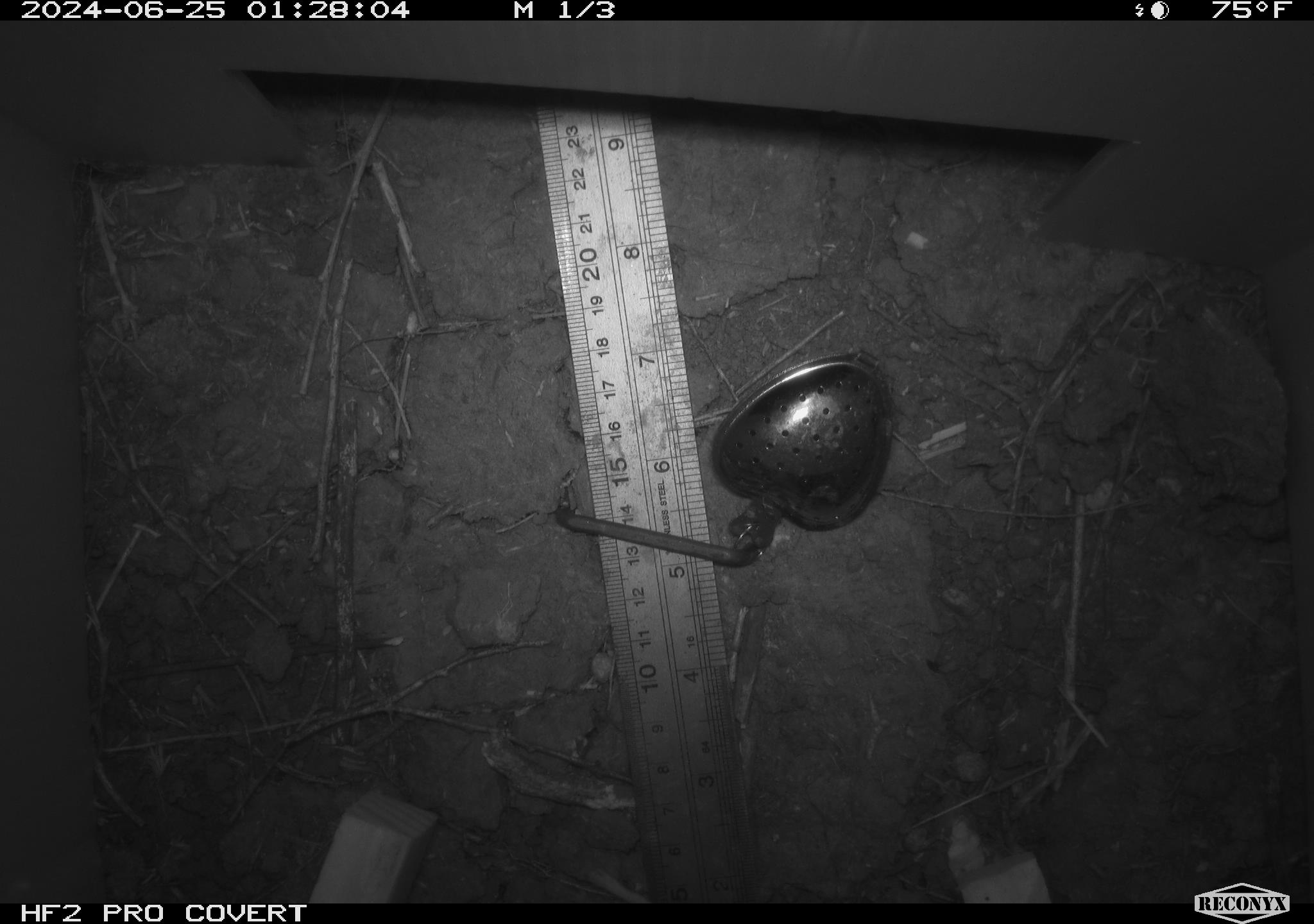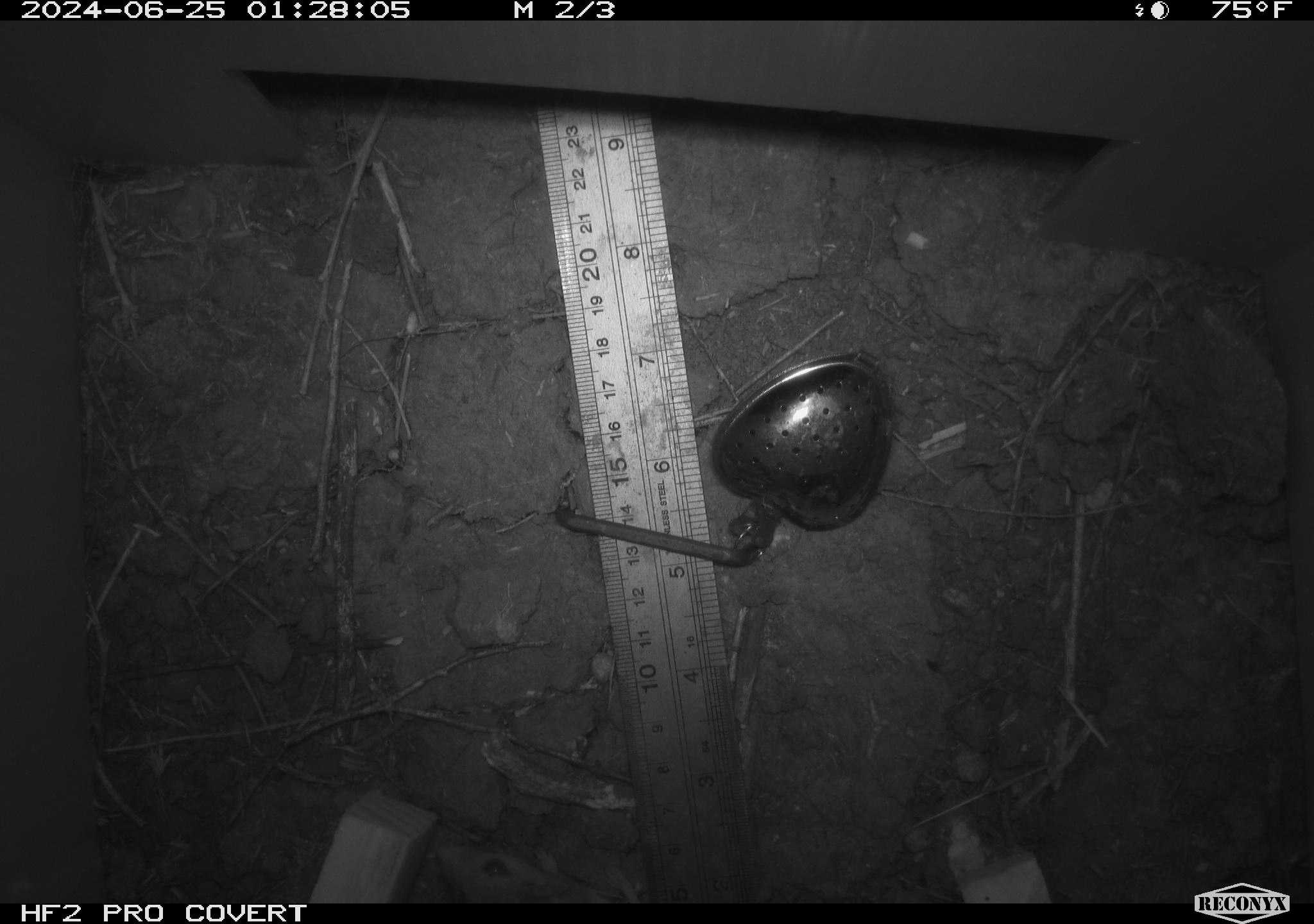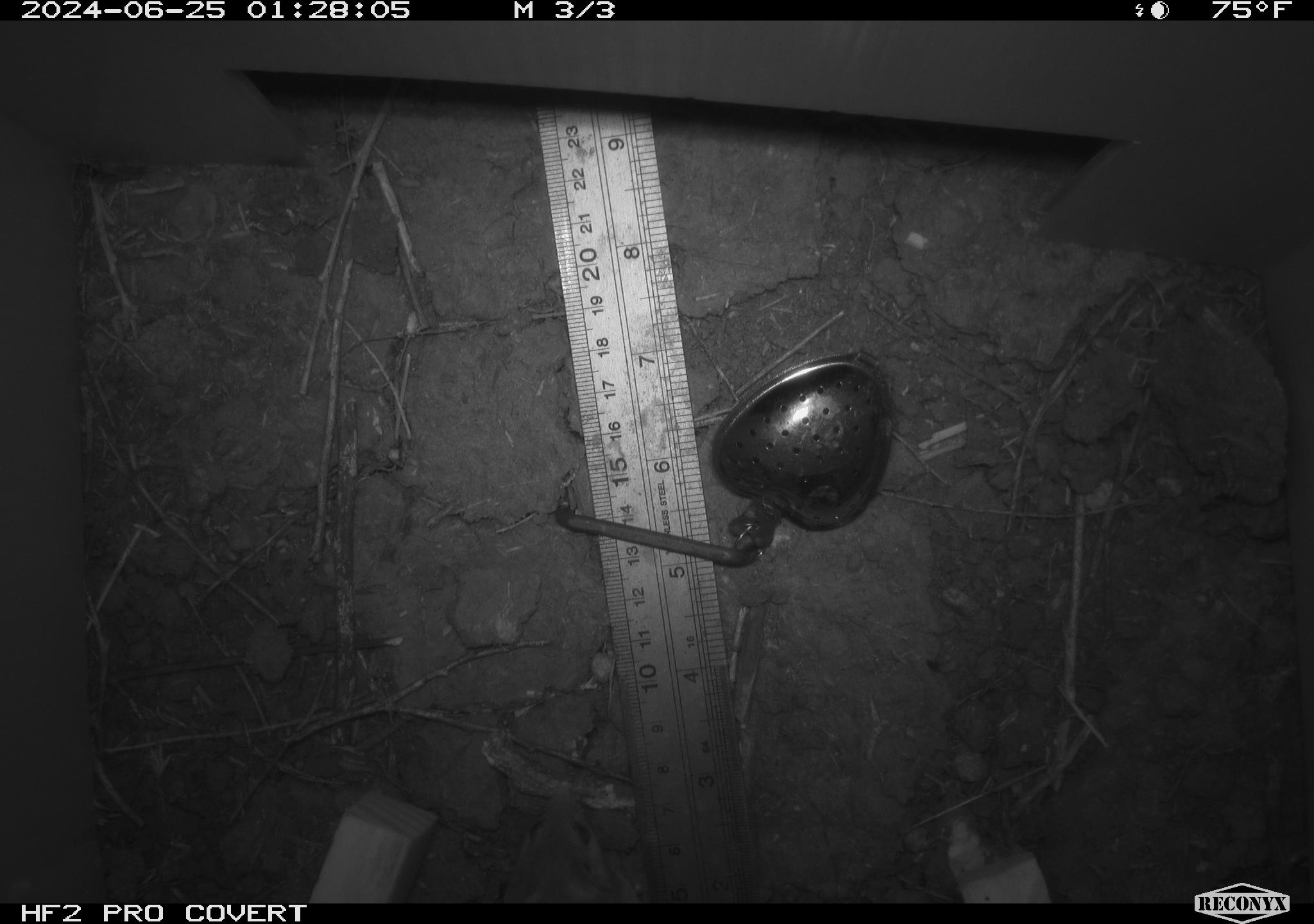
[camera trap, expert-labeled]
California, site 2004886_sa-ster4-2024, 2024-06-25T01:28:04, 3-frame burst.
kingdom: Animalia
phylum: Chordata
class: Mammalia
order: Rodentia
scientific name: Rodentia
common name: mouse species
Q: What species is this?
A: Mouse species (Rodentia).